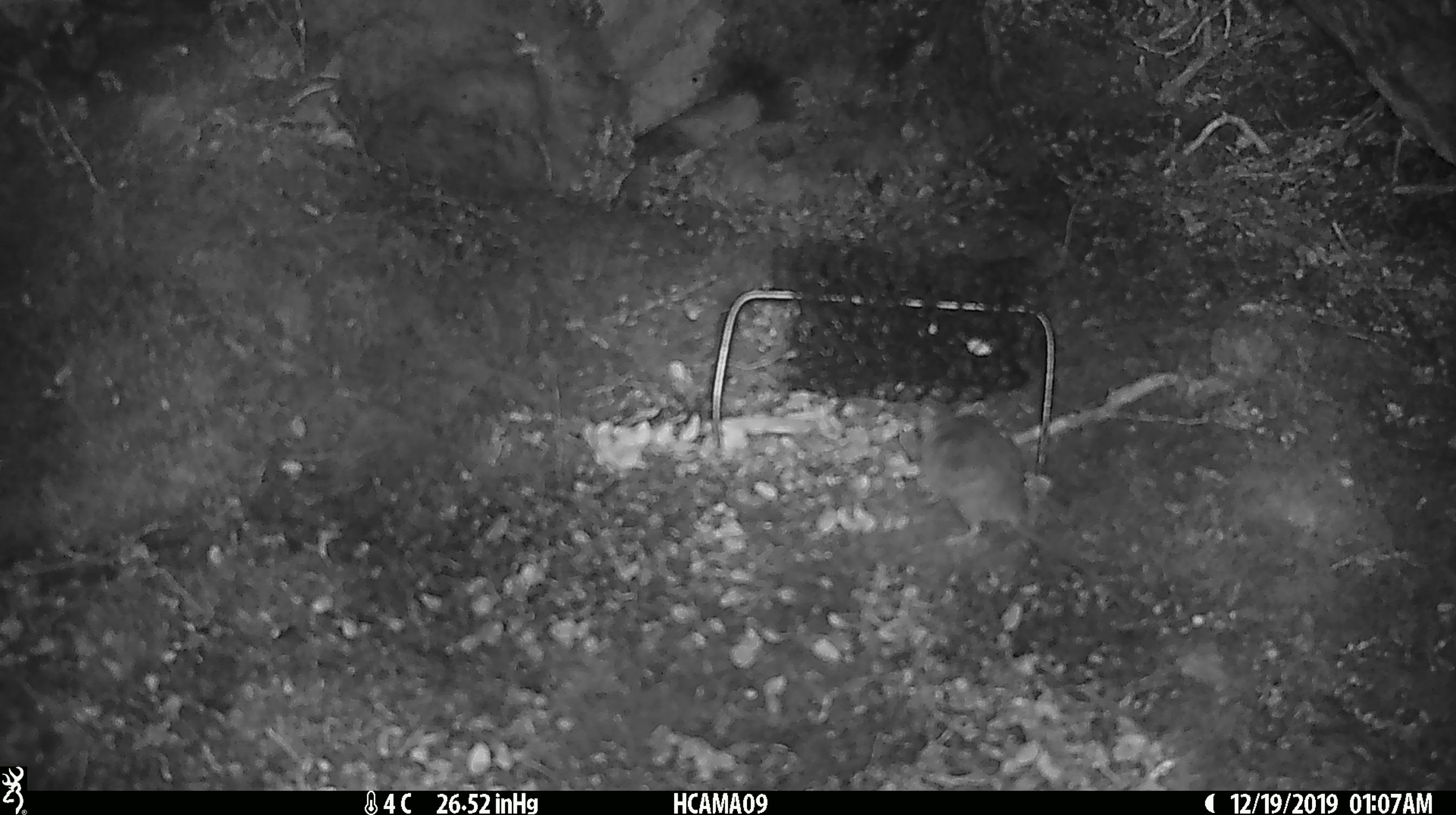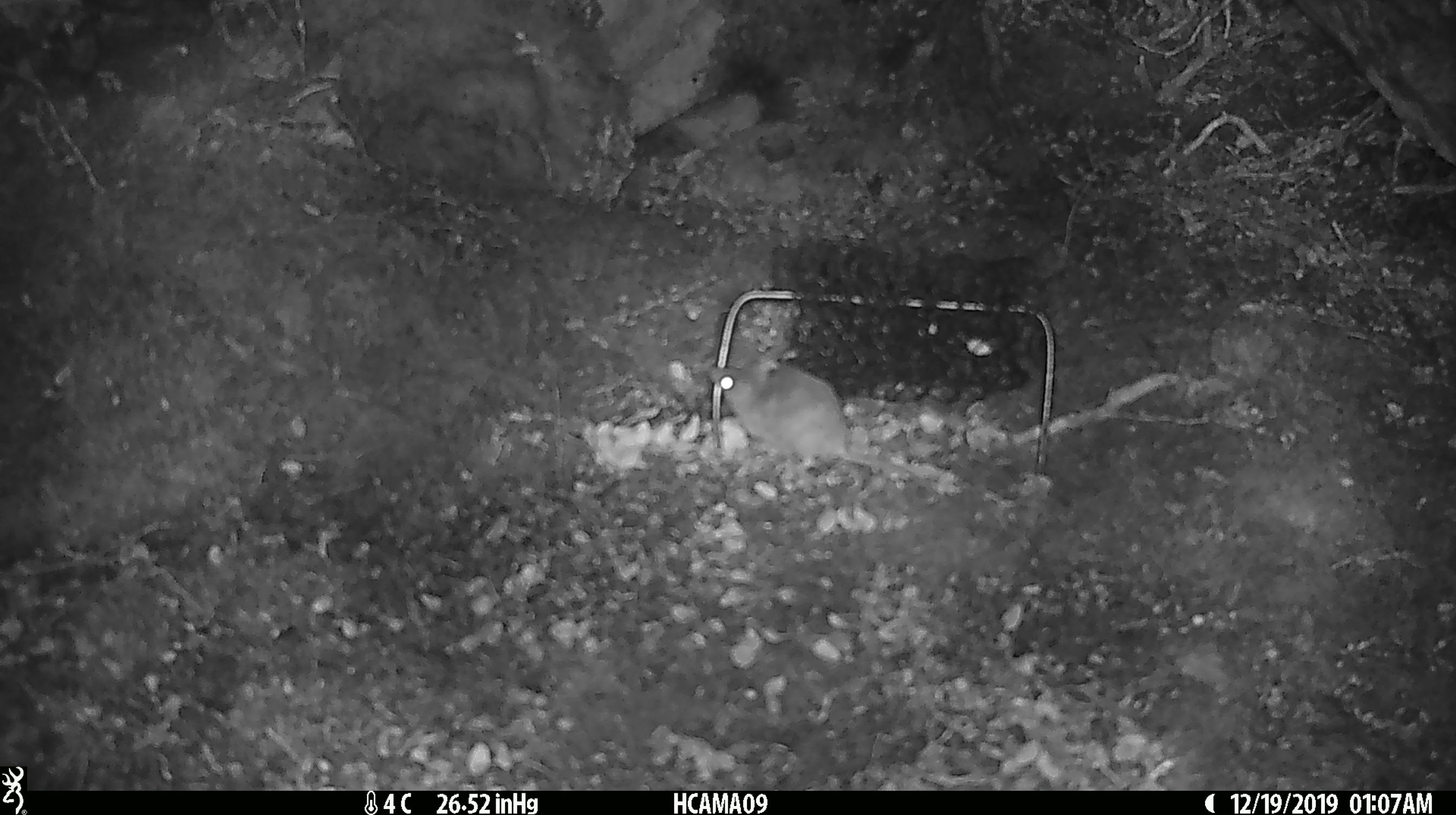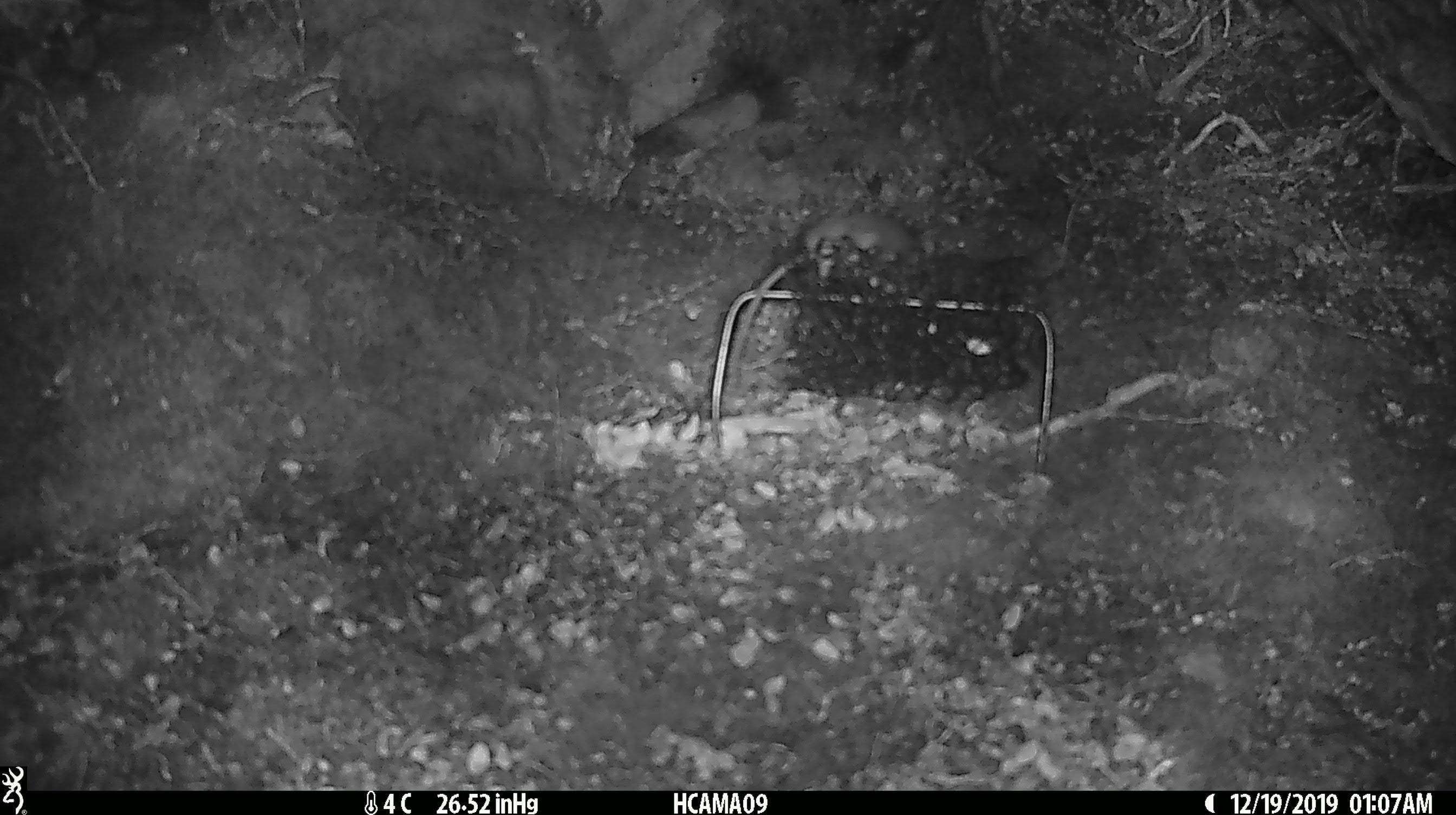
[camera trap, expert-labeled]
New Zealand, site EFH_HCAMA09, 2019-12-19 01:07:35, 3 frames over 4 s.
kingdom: Animalia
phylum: Chordata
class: Mammalia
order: Rodentia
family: Muridae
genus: Mus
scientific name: Mus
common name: mouse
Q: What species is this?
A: Mouse (Mus).